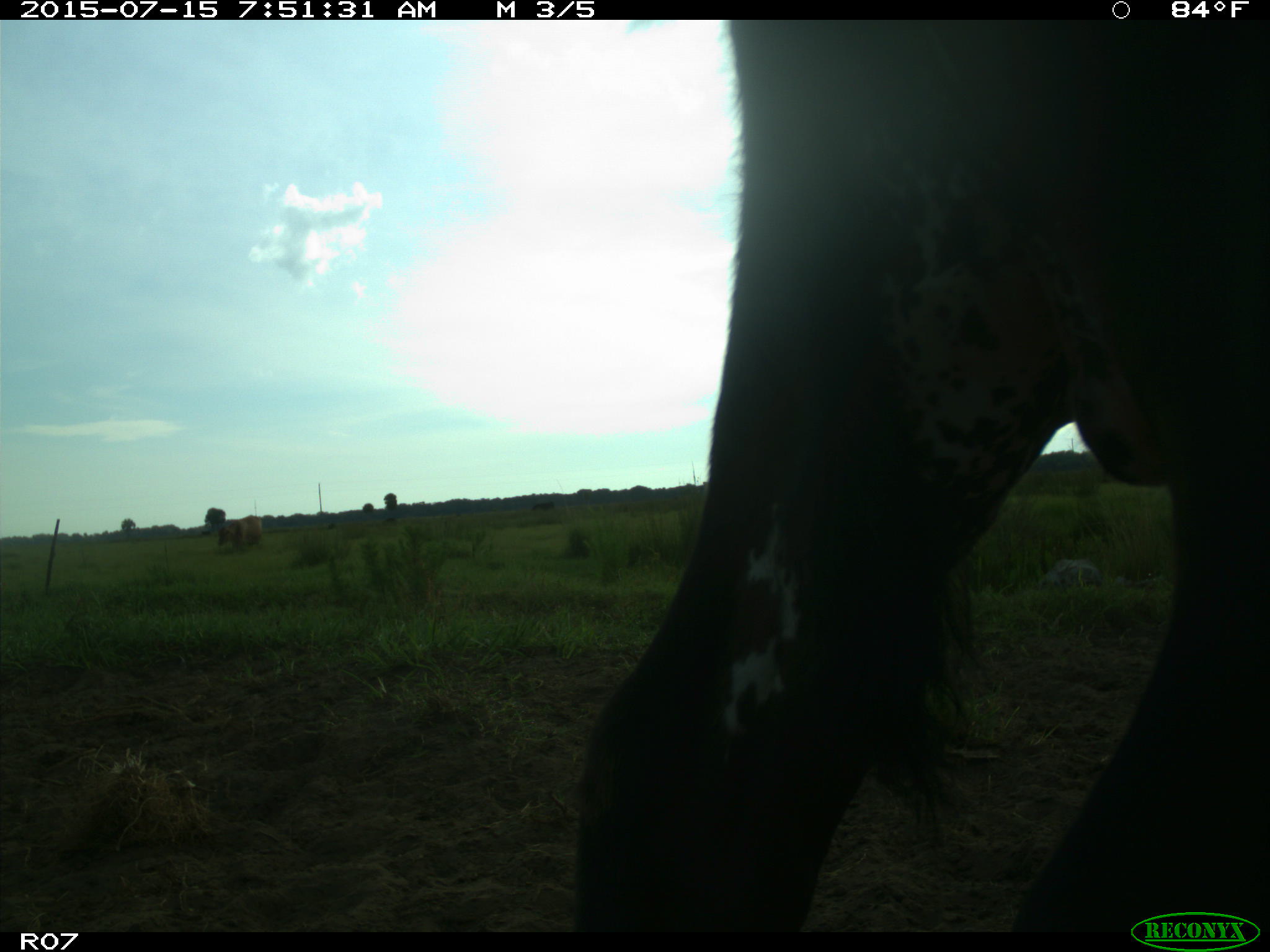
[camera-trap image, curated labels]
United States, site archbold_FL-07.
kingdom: Animalia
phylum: Chordata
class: Mammalia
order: Artiodactyla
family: Bovidae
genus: Bos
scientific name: Bos taurus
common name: domestic cow